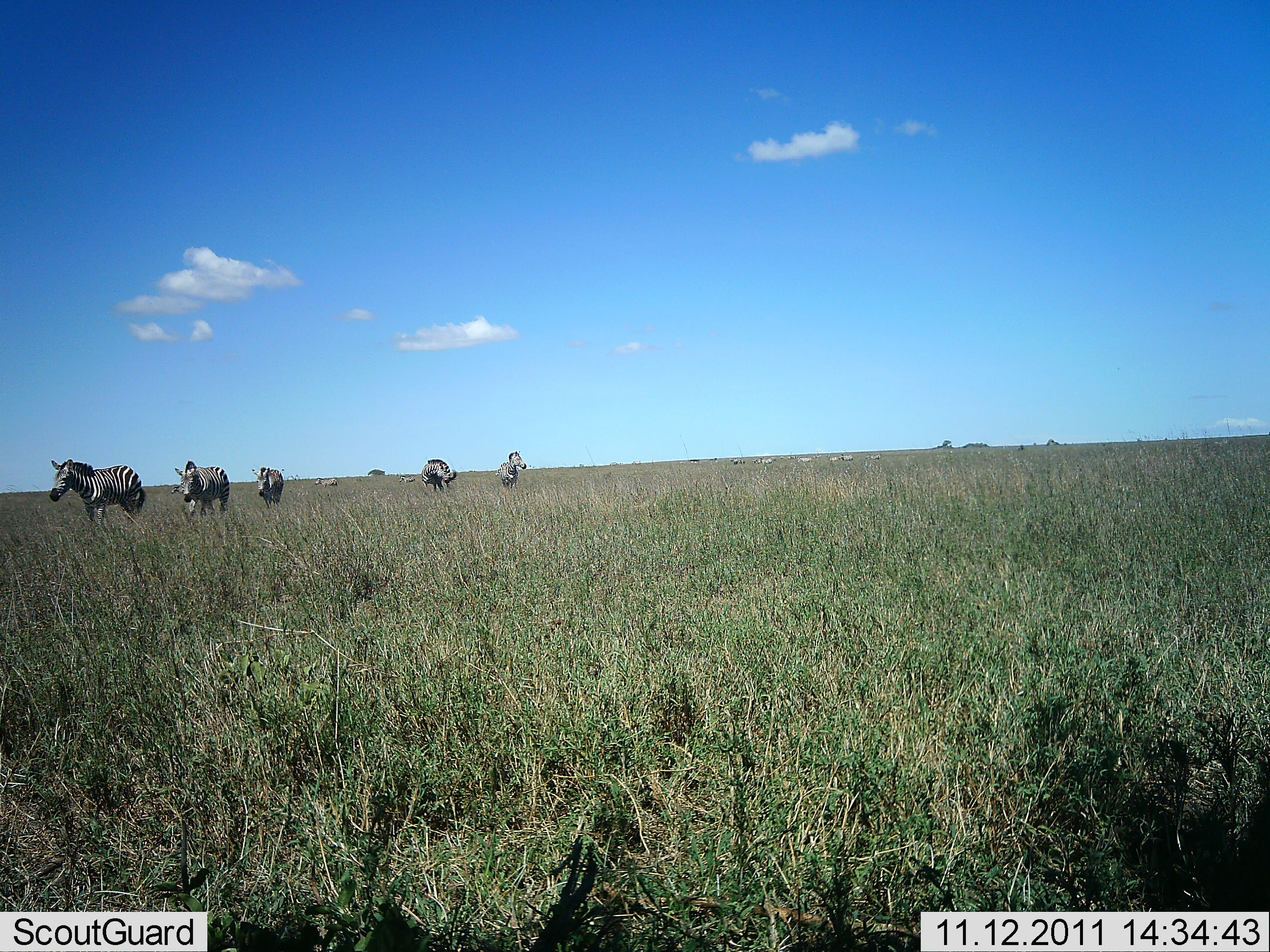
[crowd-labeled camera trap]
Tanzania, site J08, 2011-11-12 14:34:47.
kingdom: Animalia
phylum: Chordata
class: Mammalia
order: Perissodactyla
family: Equidae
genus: Equus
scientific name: Equus quagga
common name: plains zebra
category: zebra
Zebra (plains zebra) (Equus quagga), count 5. Behavior (volunteer vote fractions): standing 38%, resting 0%, moving 85%, interacting 0%. Young present (vote fraction): 0%. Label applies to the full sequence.